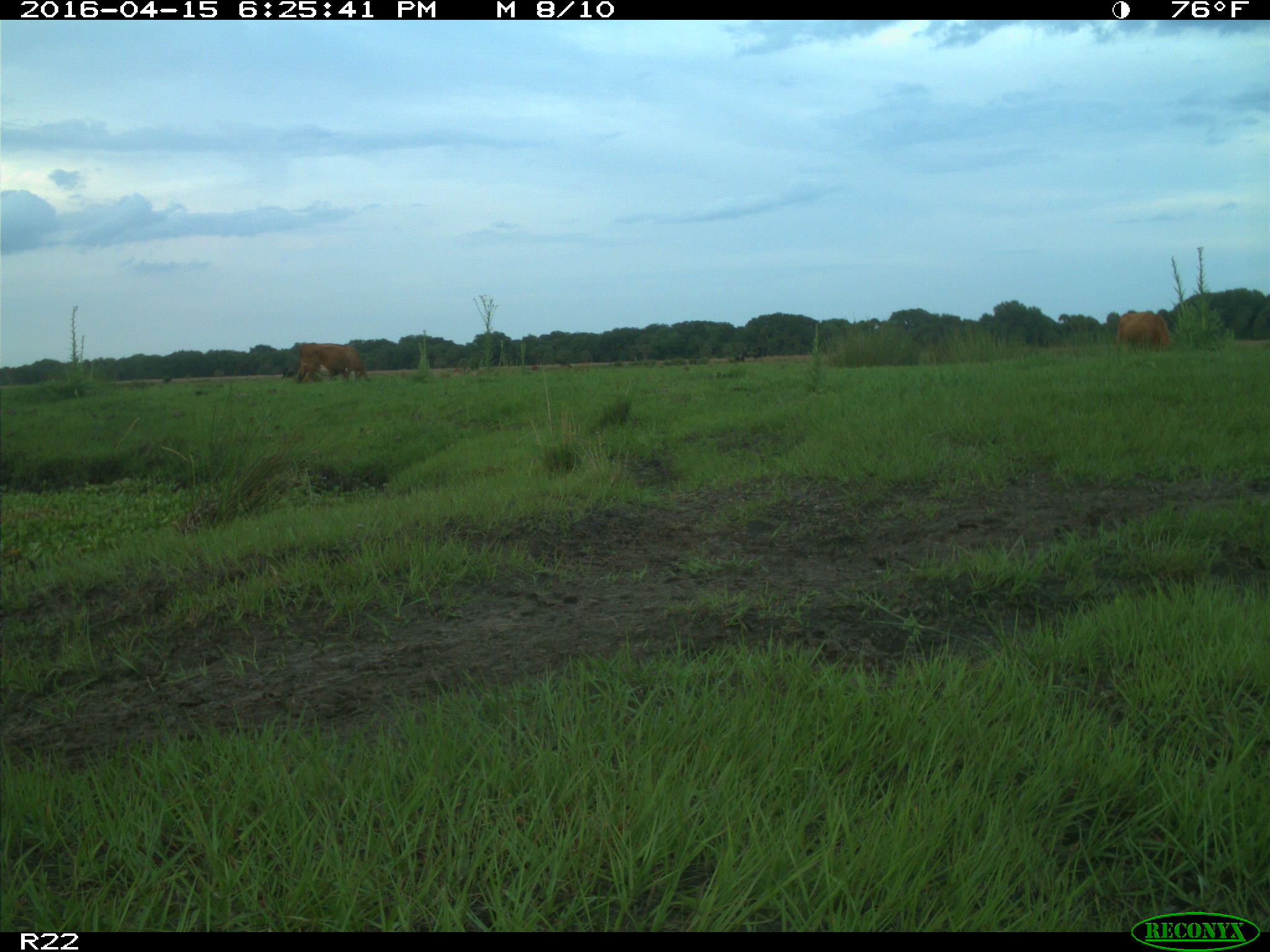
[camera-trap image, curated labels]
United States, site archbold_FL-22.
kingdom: Animalia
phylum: Chordata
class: Mammalia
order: Artiodactyla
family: Bovidae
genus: Bos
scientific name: Bos taurus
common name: domestic cow